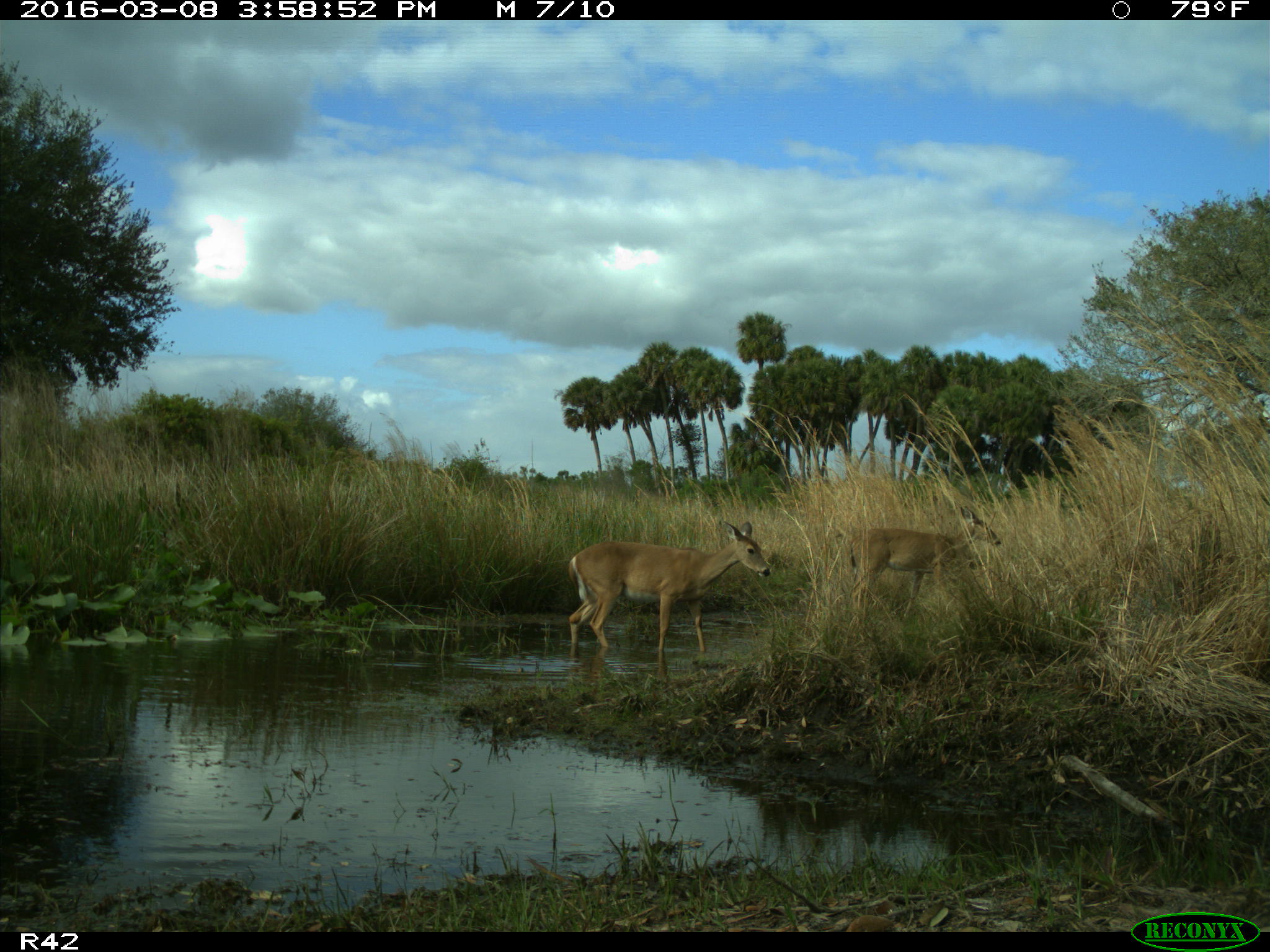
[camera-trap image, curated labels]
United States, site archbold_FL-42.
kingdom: Animalia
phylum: Chordata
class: Mammalia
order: Artiodactyla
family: Cervidae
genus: Odocoileus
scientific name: Odocoileus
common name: deer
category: unidentified deer